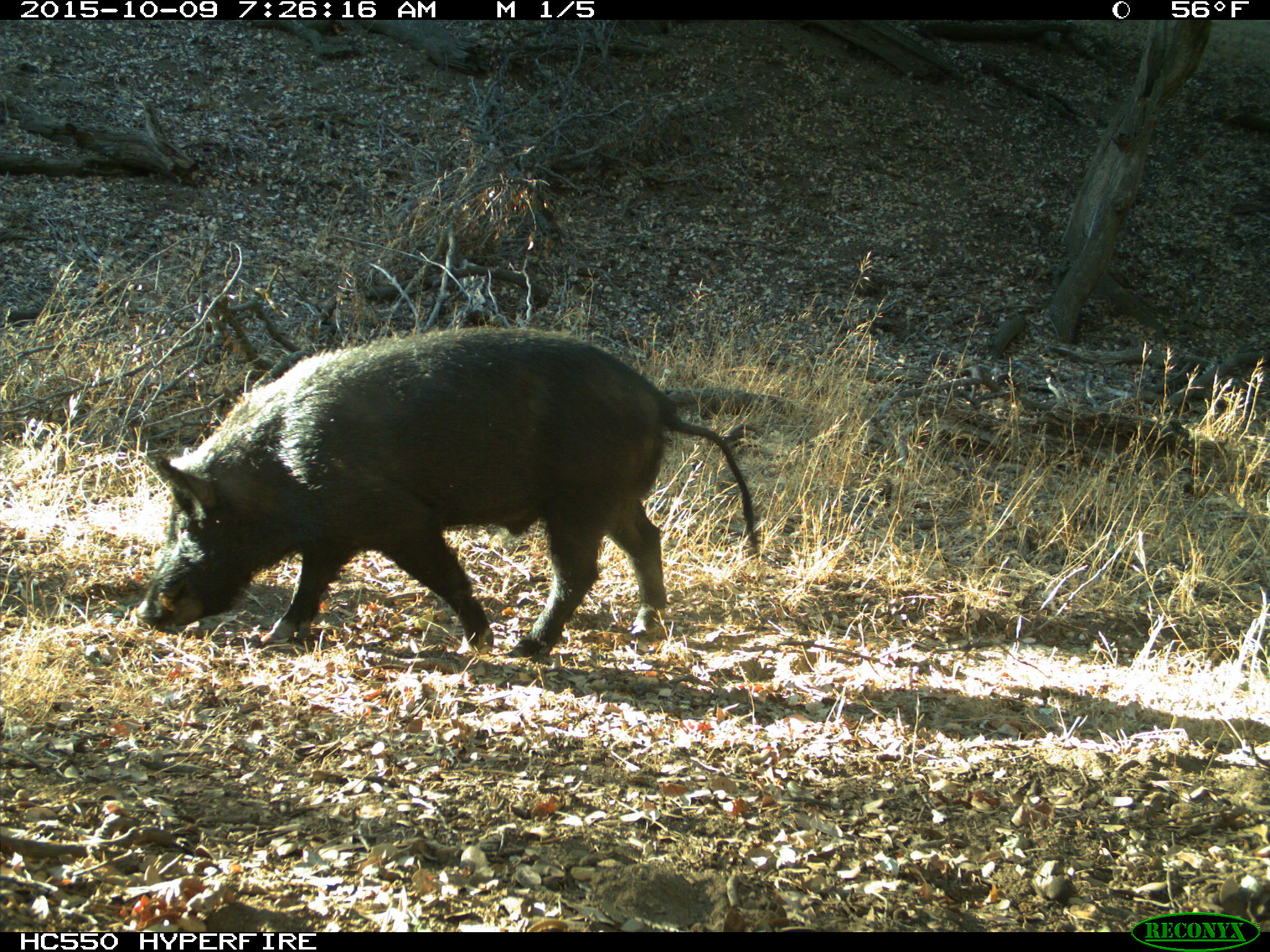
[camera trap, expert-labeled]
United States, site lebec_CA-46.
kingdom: Animalia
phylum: Chordata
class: Mammalia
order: Artiodactyla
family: Suidae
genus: Sus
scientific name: Sus scrofa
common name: wild boar